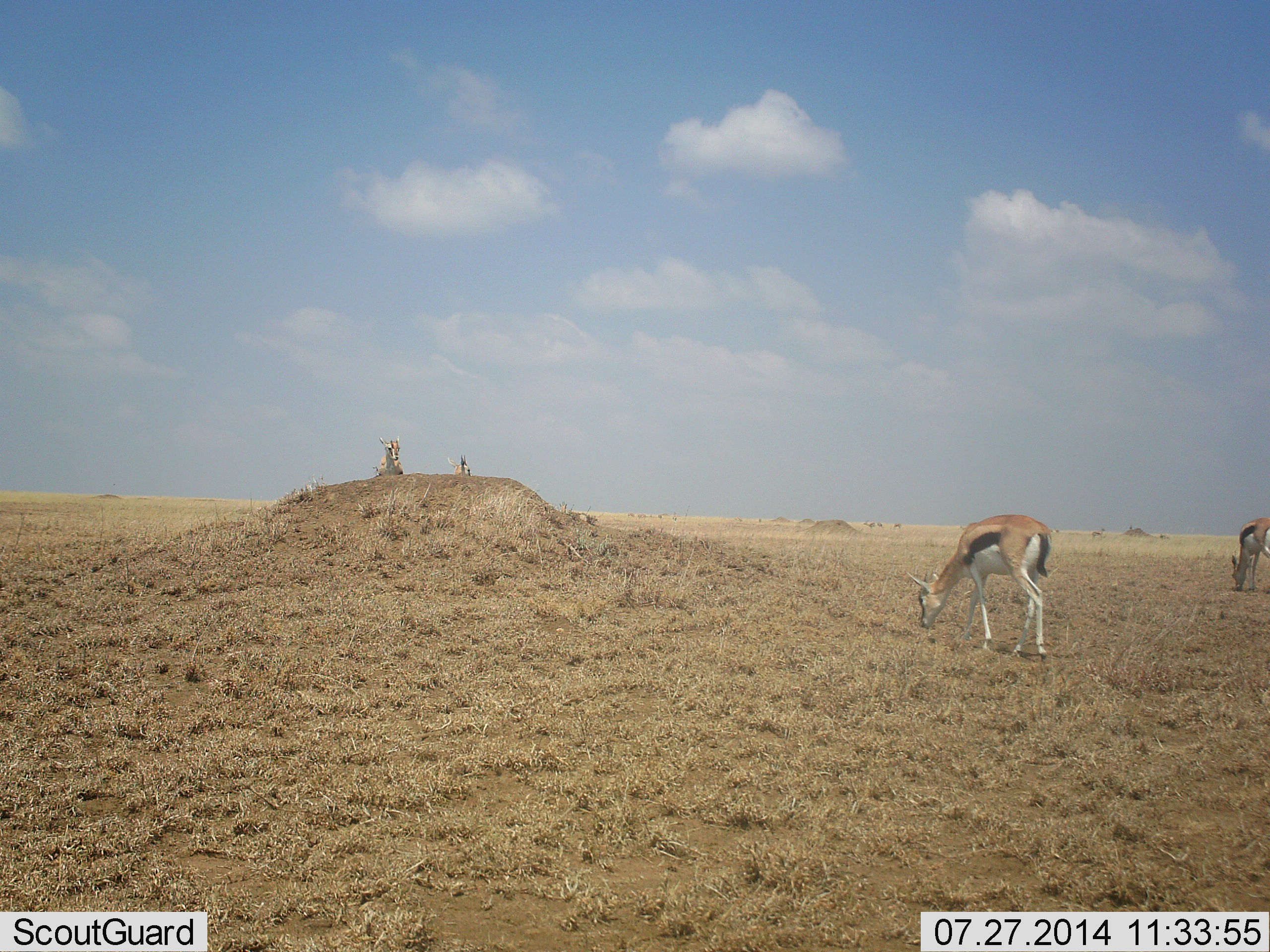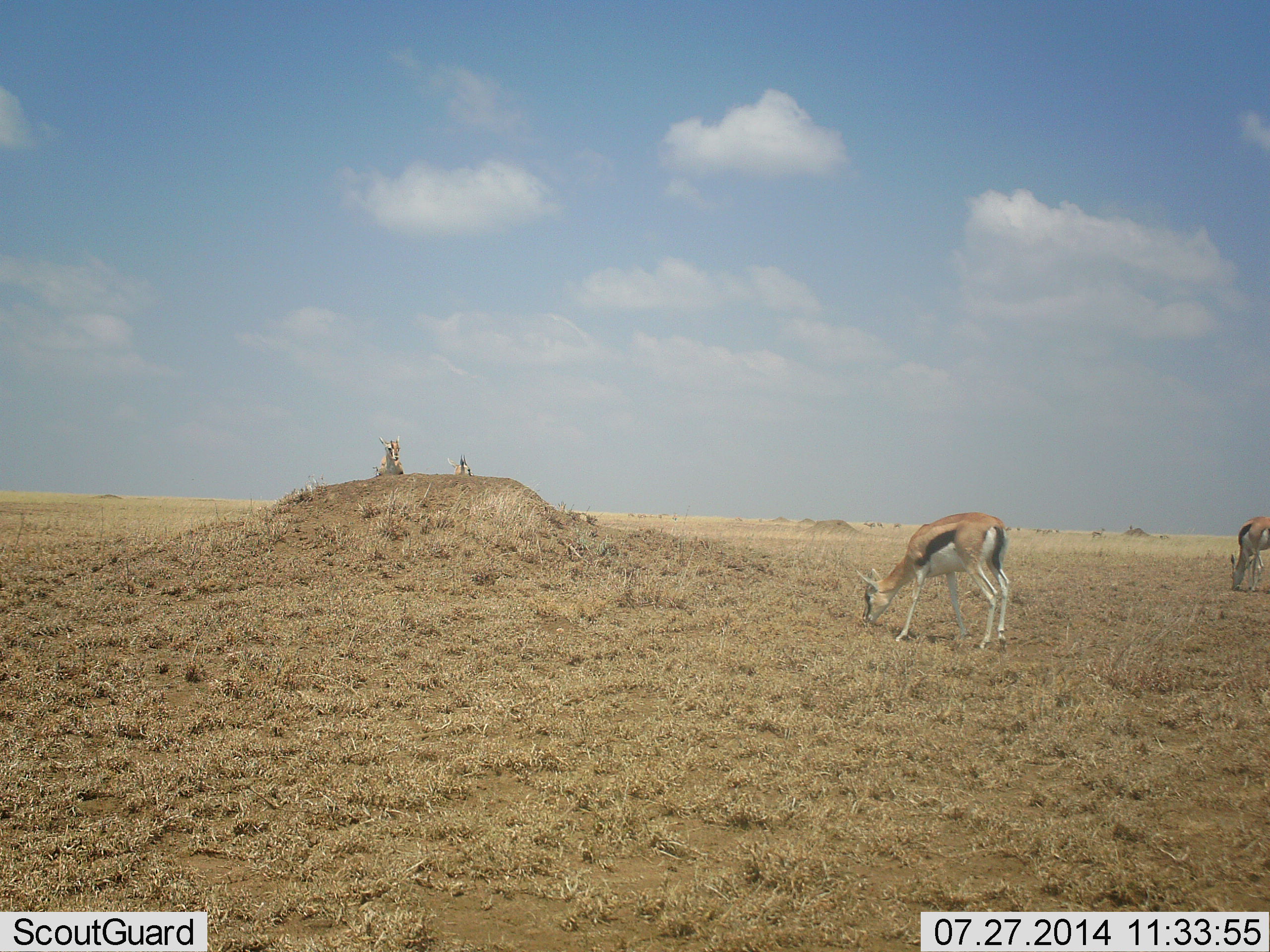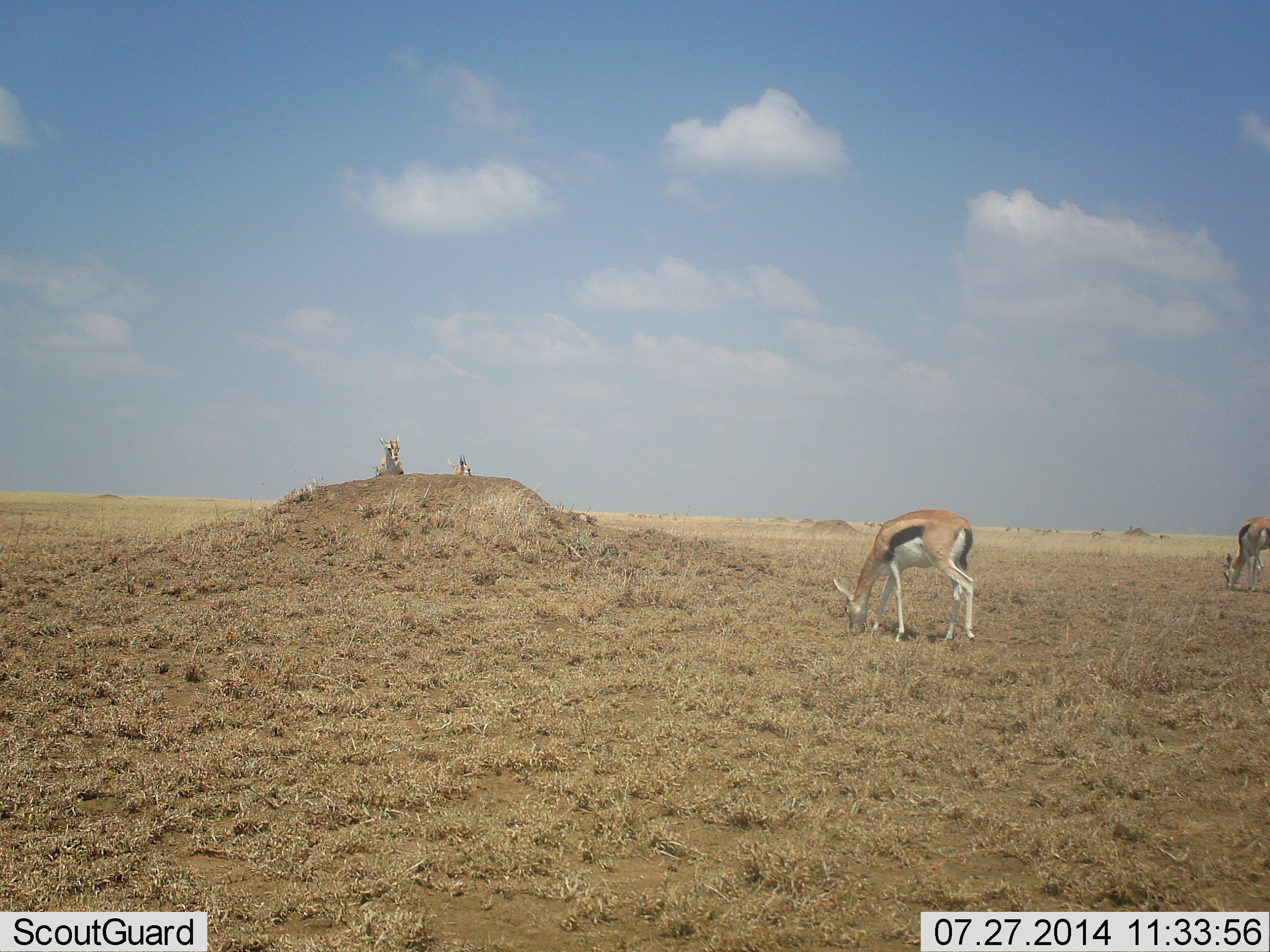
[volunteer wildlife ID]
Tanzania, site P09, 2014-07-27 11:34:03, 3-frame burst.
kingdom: Animalia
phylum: Chordata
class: Mammalia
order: Artiodactyla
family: Bovidae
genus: Eudorcas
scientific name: Eudorcas thomsonii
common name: thomson's gazelle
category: gazellethomsons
Gazellethomsons (thomson's gazelle) (Eudorcas thomsonii), count 2. Behavior (volunteer vote fractions): standing 50%, resting 10%, moving 20%, interacting 0%. Young present (vote fraction): 0%. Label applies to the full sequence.